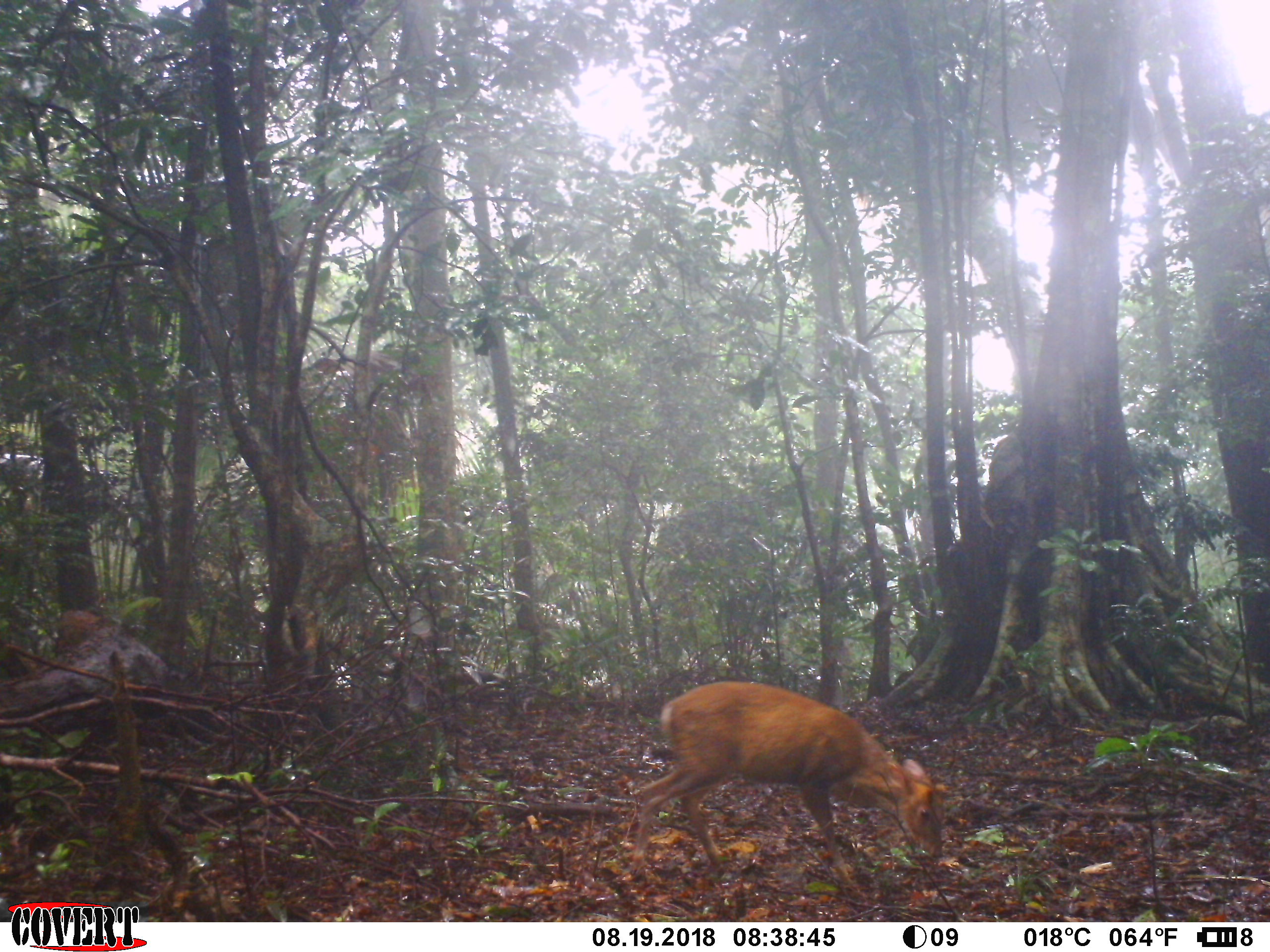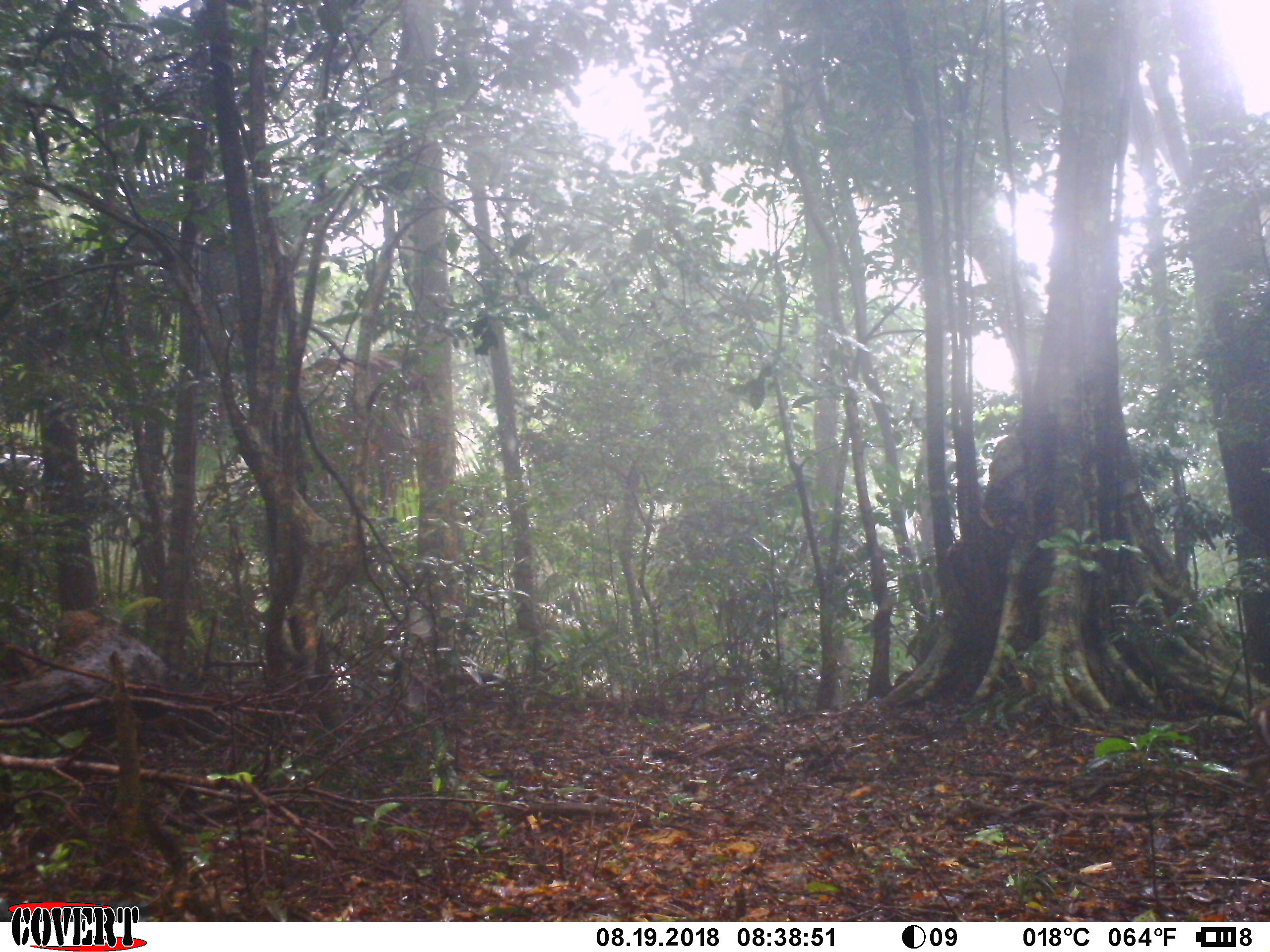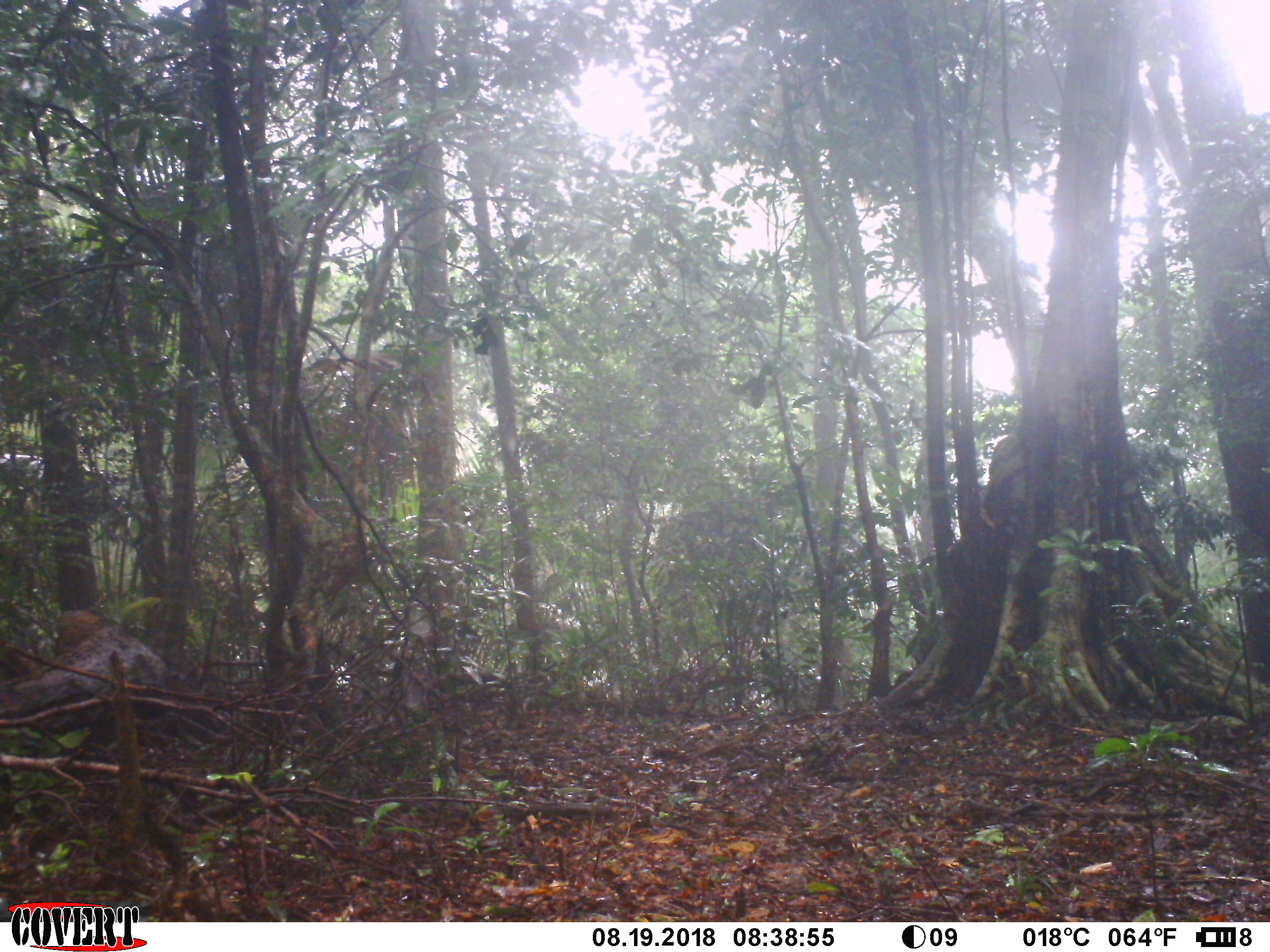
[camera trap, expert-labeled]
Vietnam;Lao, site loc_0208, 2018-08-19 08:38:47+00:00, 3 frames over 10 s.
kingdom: Animalia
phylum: Chordata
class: Mammalia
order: Artiodactyla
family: Cervidae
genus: Muntiacus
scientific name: Muntiacus rooseveltorum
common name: roosevelt's muntjac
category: roosevelts muntjac group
Roosevelts muntjac group (roosevelt's muntjac) (Muntiacus rooseveltorum). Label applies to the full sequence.